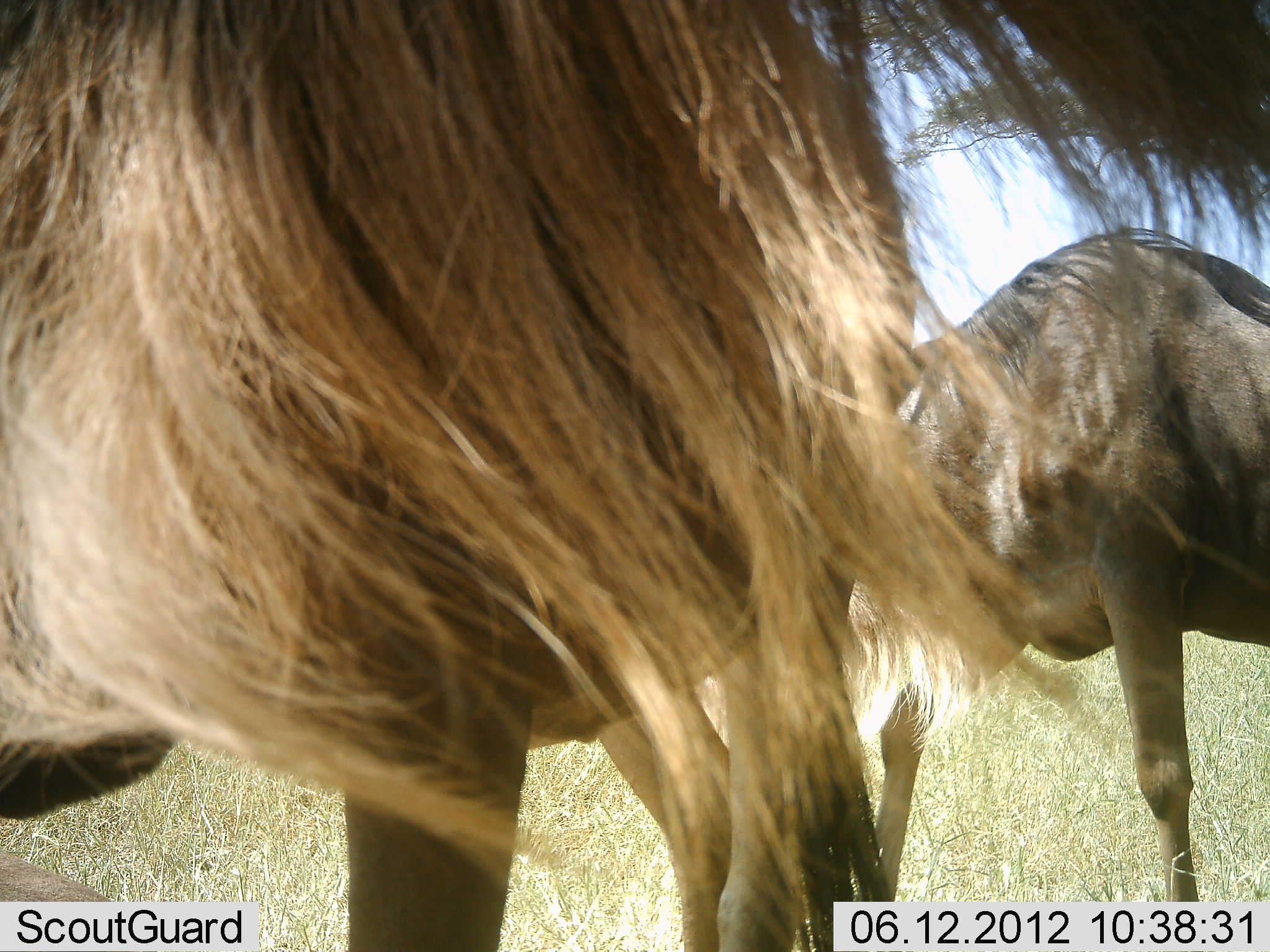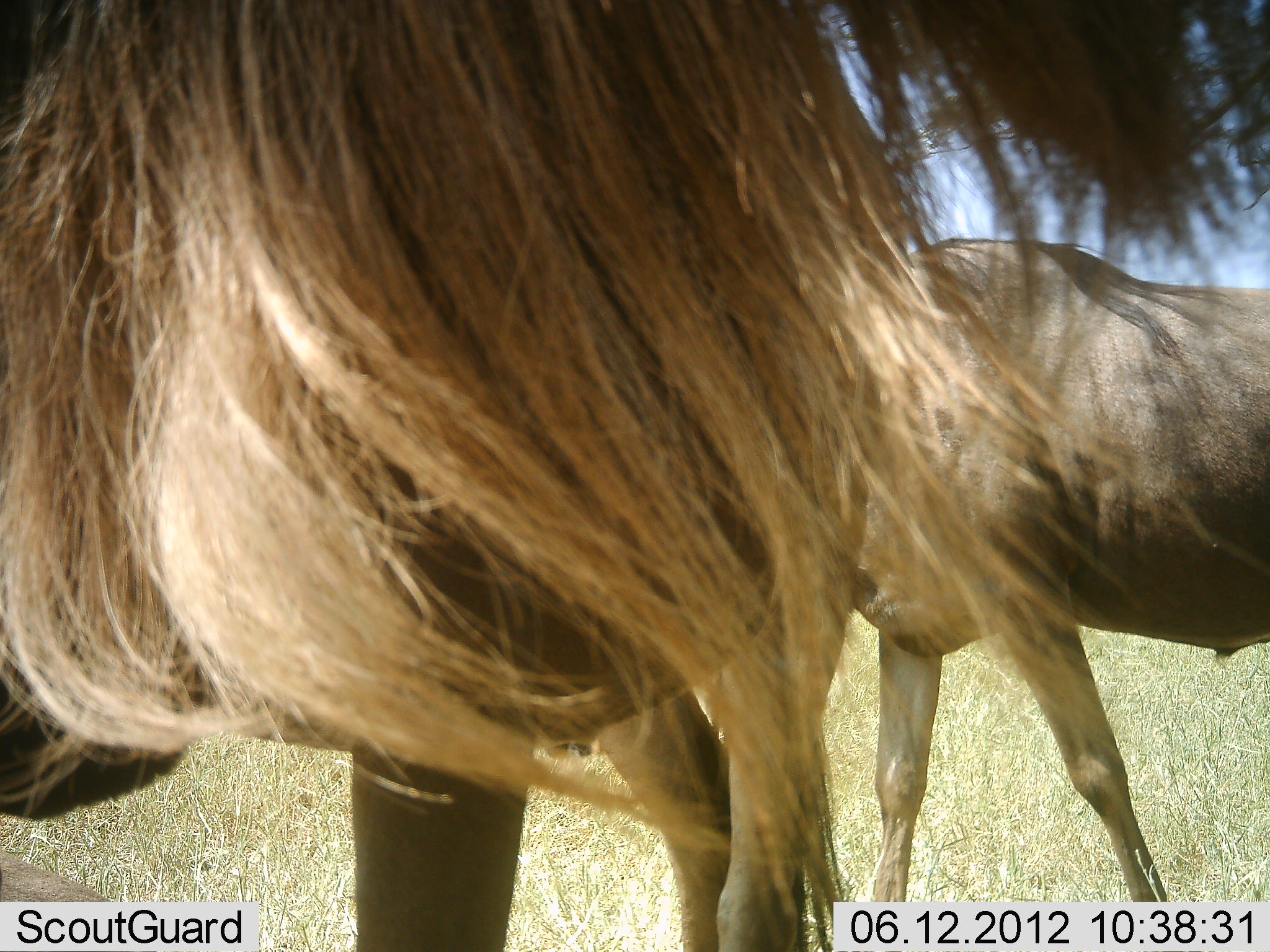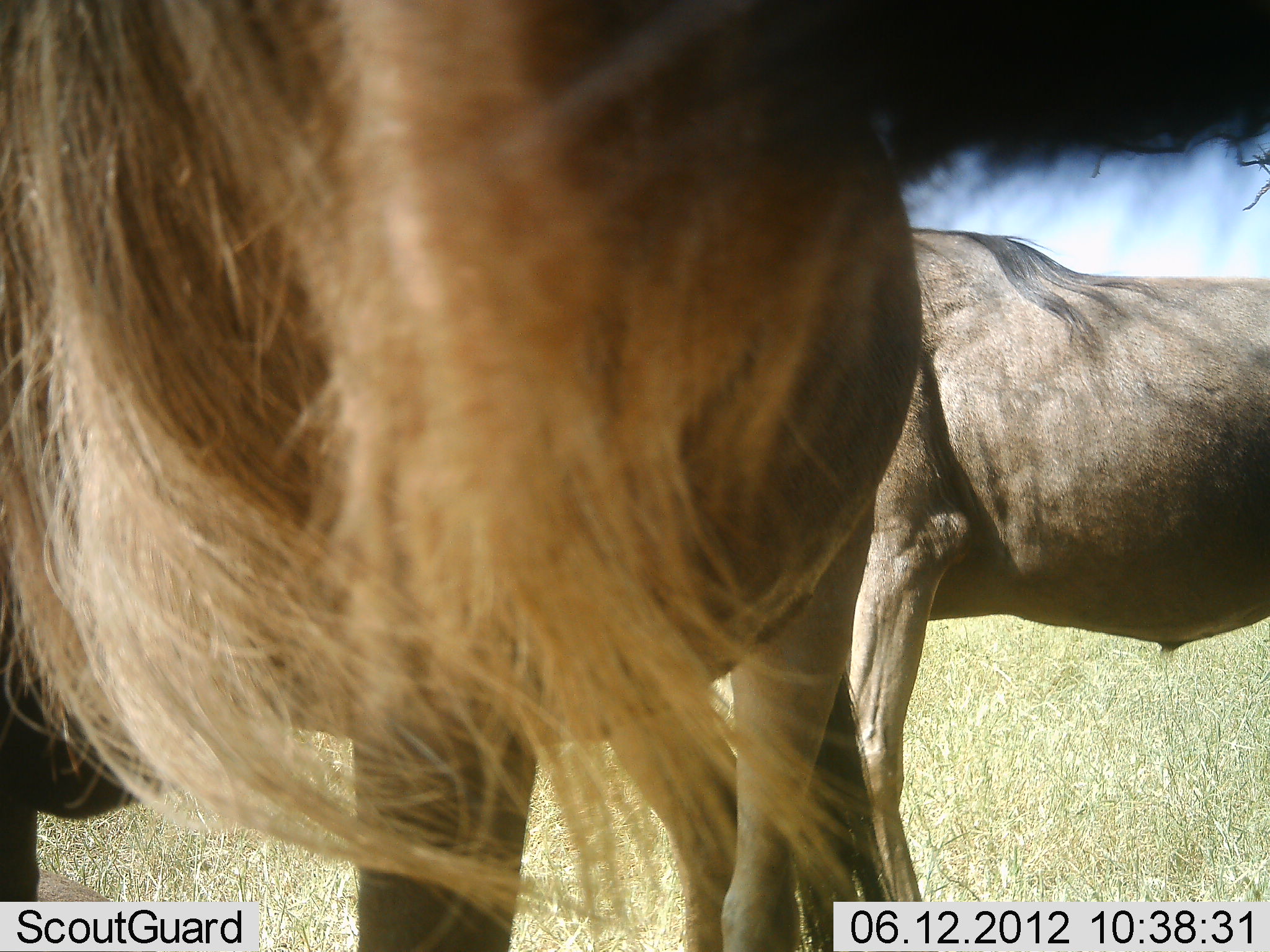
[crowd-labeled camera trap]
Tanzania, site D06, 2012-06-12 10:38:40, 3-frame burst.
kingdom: Animalia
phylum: Chordata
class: Mammalia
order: Artiodactyla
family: Bovidae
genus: Connochaetes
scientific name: Connochaetes taurinus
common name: blue wildebeest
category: wildebeest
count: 2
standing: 70%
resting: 0%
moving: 60%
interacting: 0%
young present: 0%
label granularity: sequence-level